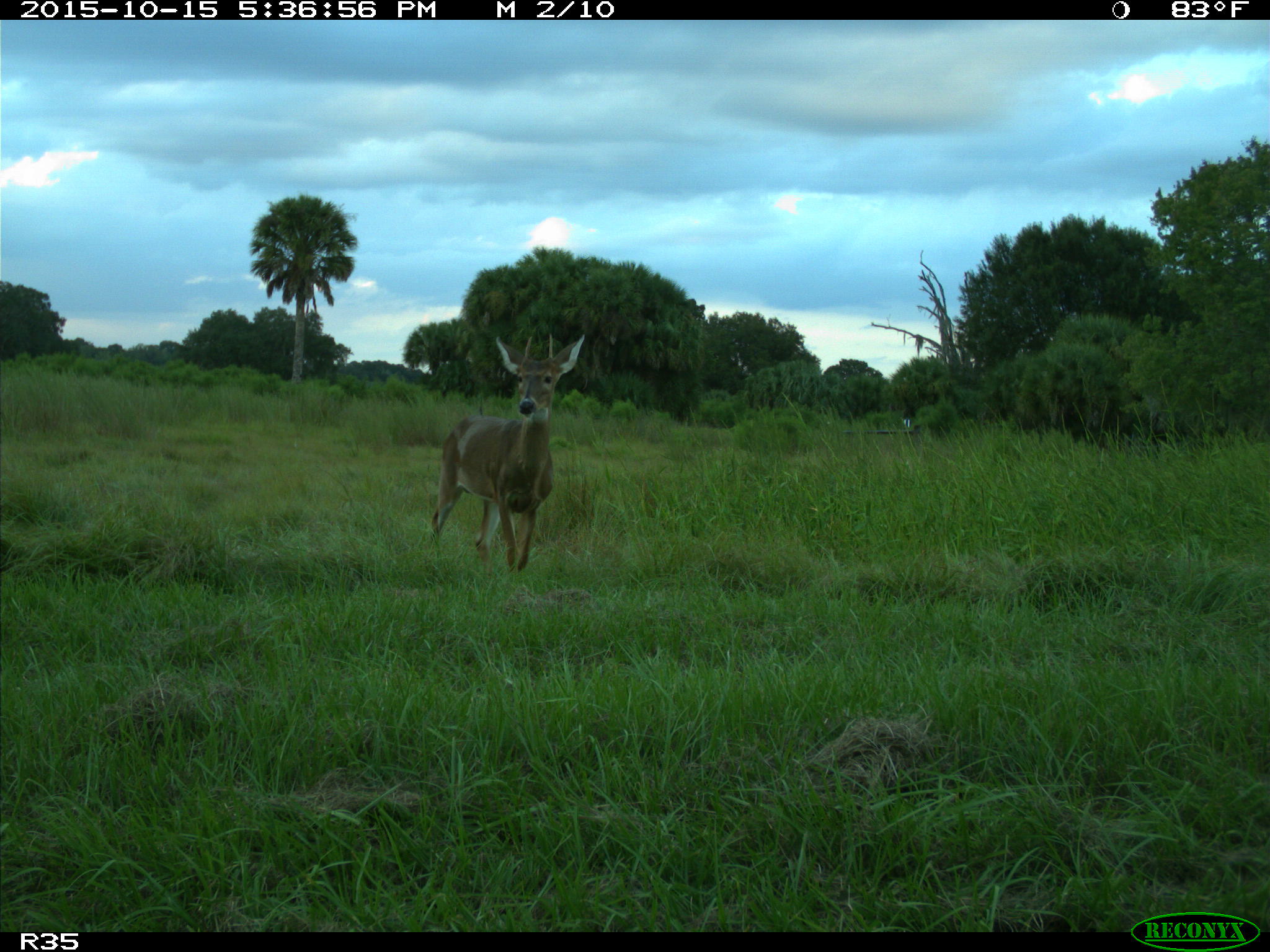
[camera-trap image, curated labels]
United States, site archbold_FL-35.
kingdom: Animalia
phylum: Chordata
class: Mammalia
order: Artiodactyla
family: Cervidae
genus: Odocoileus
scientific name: Odocoileus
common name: deer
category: unidentified deer